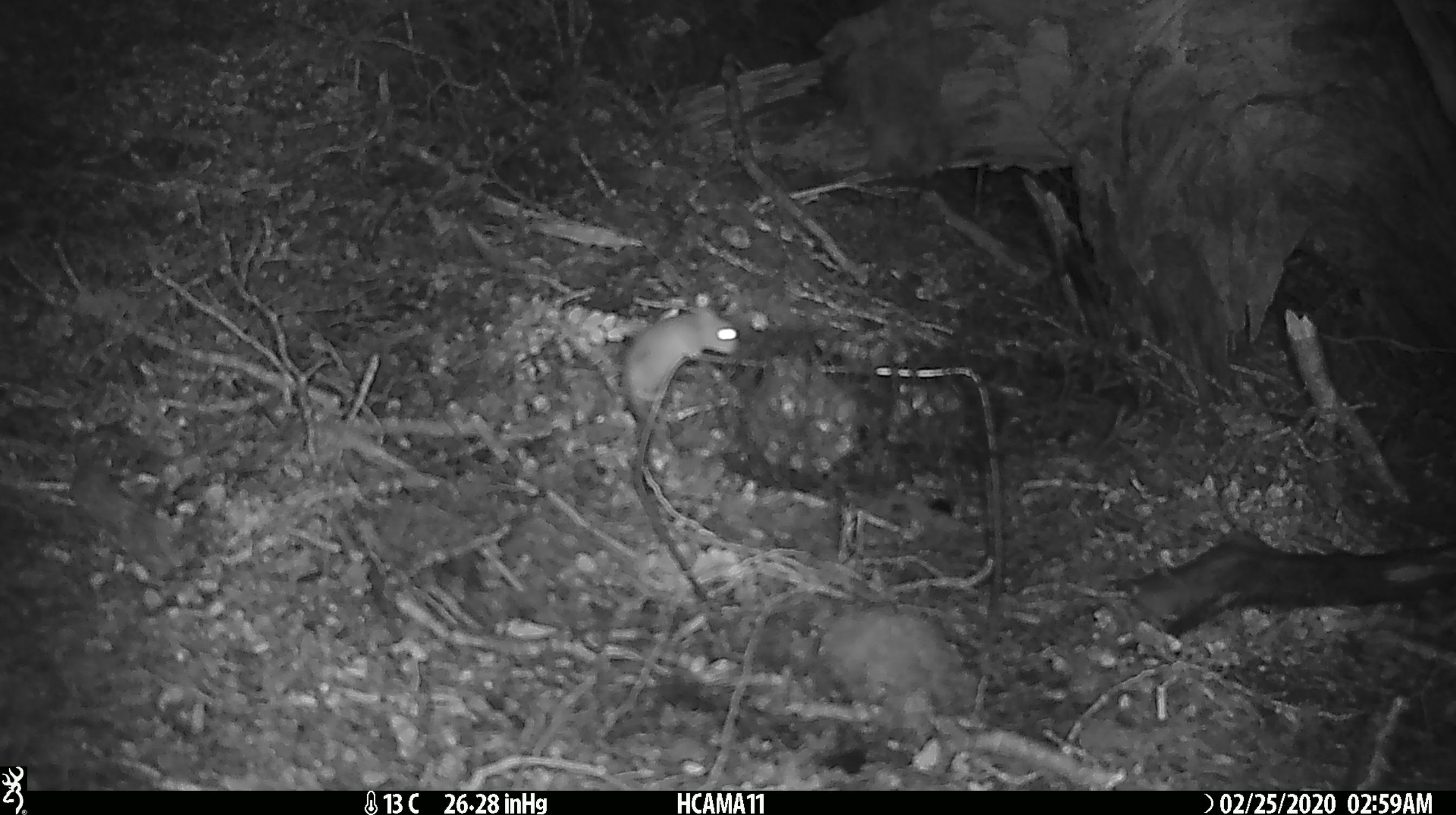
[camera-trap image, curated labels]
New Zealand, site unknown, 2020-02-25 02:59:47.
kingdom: Animalia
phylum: Chordata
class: Mammalia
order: Rodentia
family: Muridae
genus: Mus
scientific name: Mus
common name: mouse